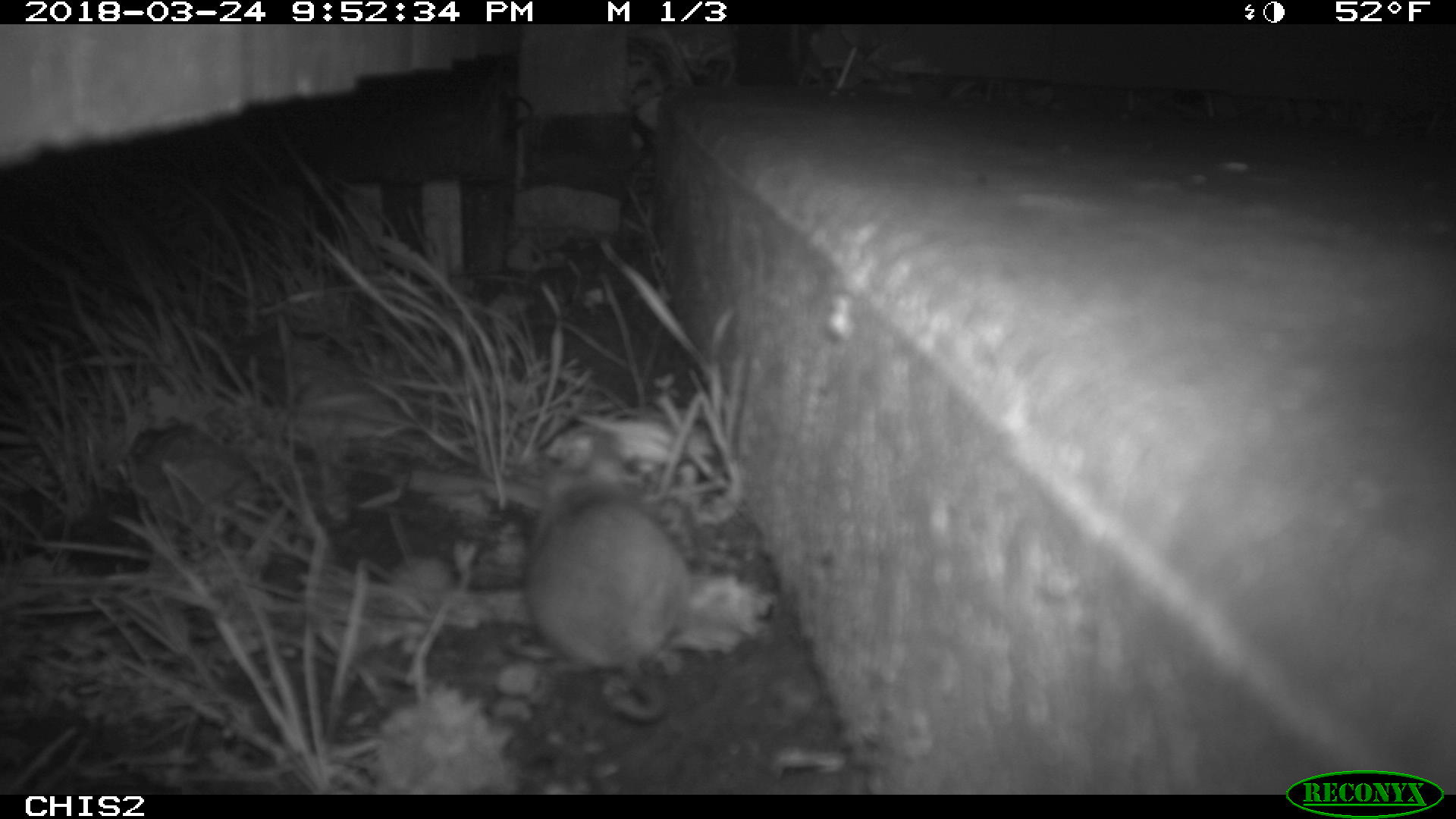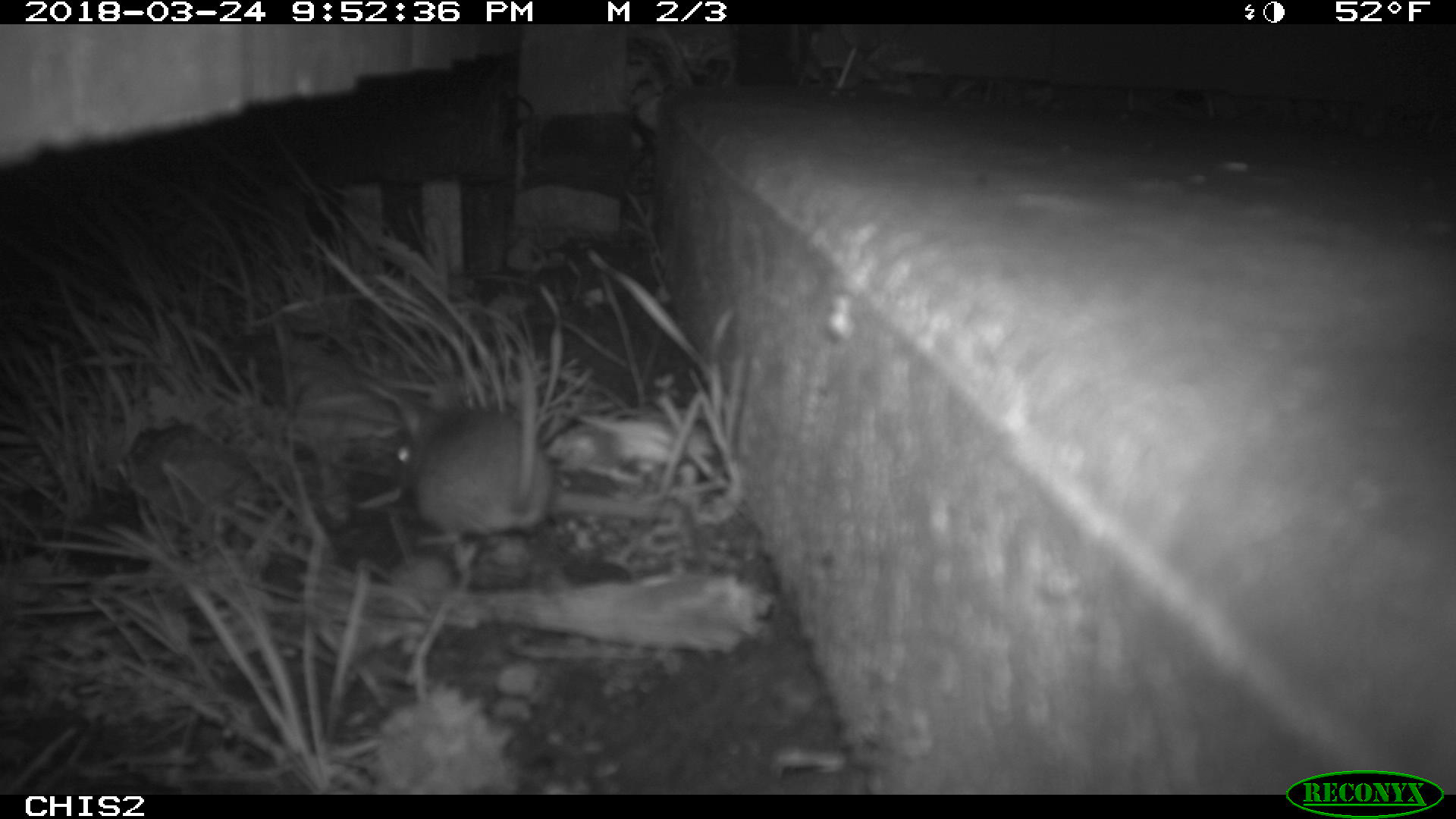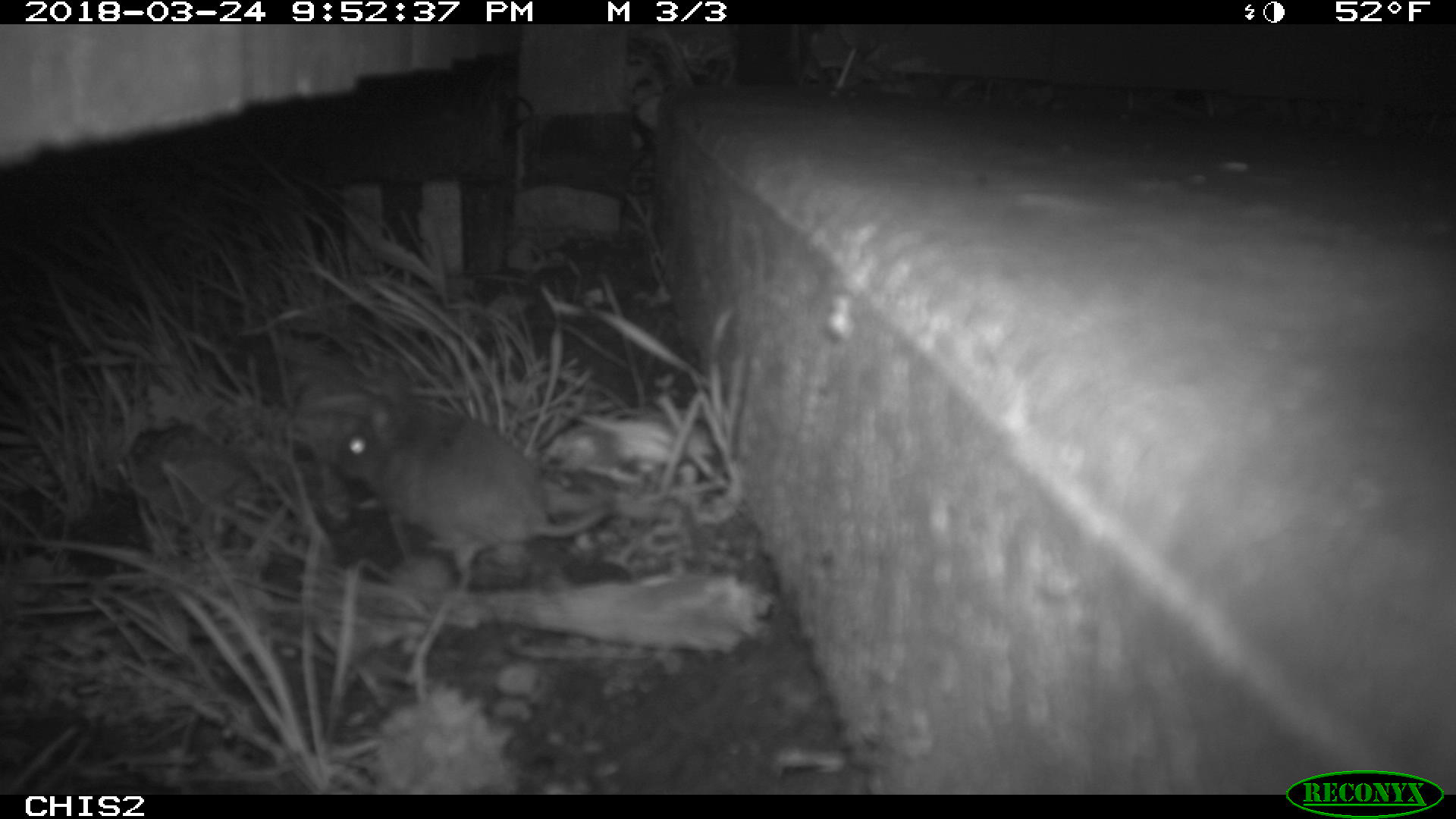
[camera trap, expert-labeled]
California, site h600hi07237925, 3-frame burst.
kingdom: Animalia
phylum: Chordata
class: Mammalia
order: Rodentia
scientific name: Rodentia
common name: rodent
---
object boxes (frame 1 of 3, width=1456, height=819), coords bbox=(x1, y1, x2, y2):
rodent: bbox=(526, 426, 693, 720)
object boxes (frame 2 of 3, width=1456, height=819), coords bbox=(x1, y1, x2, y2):
rodent: bbox=(391, 351, 552, 545)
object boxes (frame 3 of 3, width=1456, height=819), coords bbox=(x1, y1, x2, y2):
rodent: bbox=(334, 375, 612, 590)